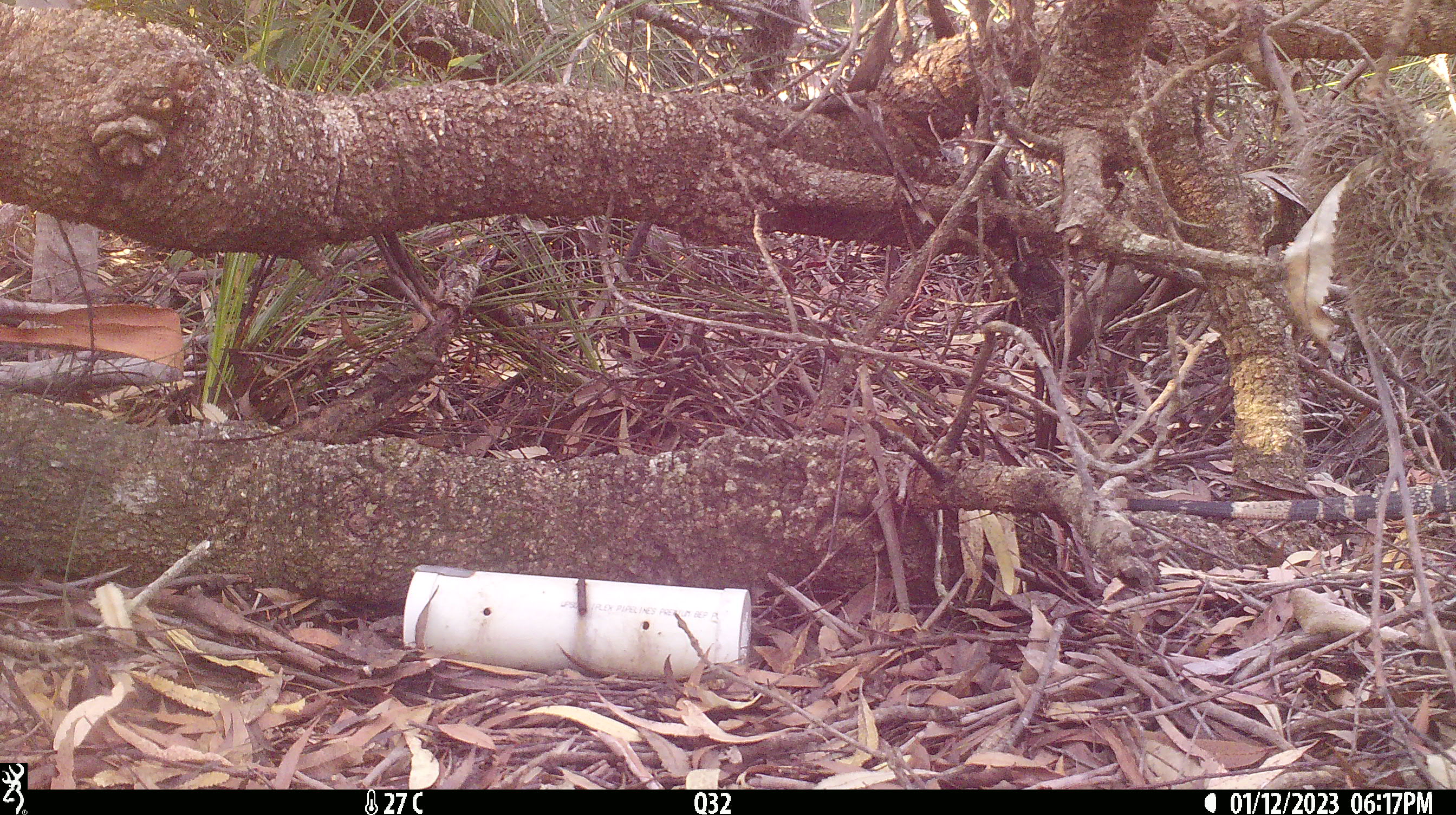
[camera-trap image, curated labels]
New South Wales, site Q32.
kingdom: Animalia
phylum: Chordata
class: Reptilia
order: Squamata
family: Varanidae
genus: Varanus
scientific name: Varanus varius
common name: lace monitor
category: goanna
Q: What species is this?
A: Goanna (lace monitor) (Varanus varius).